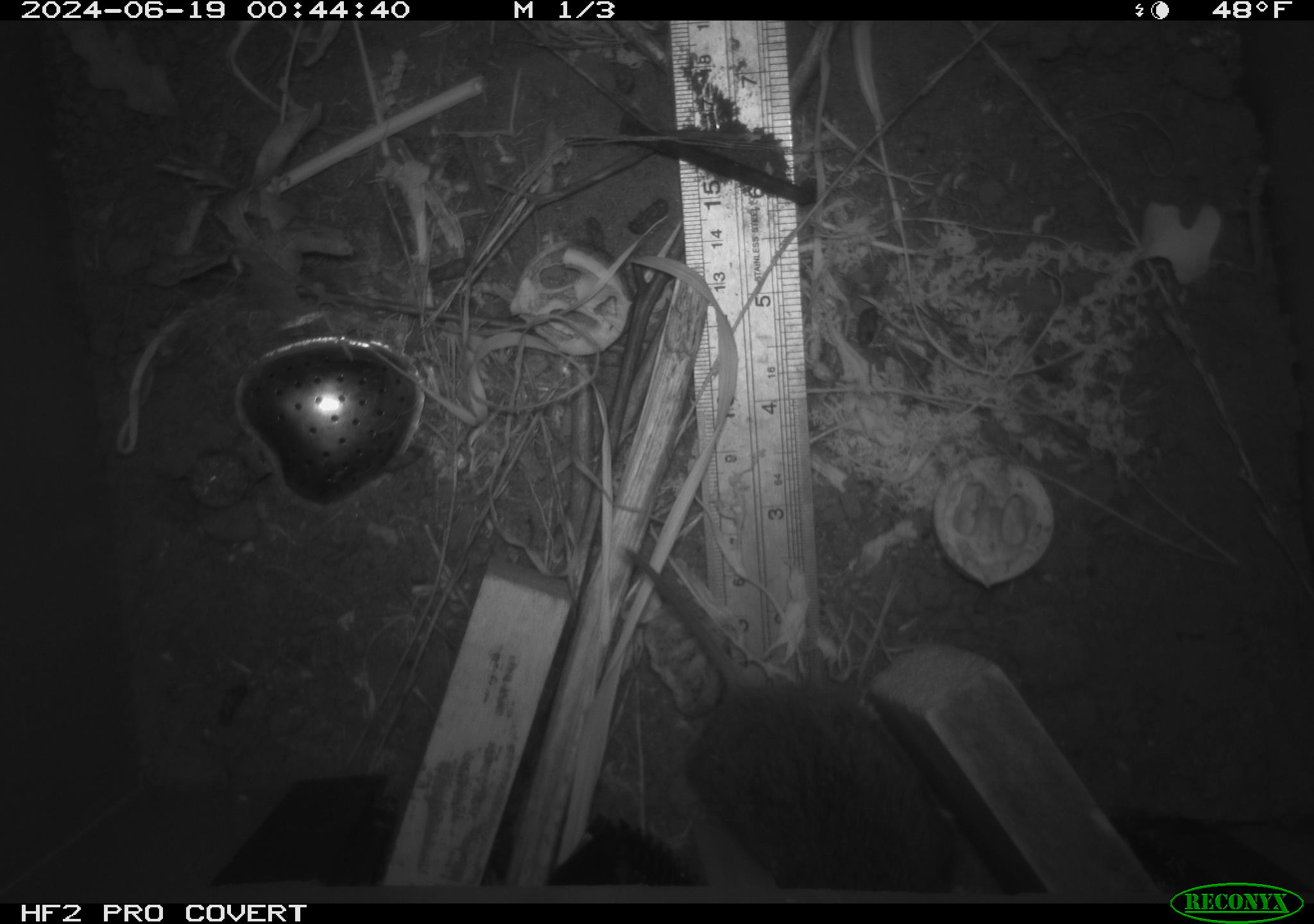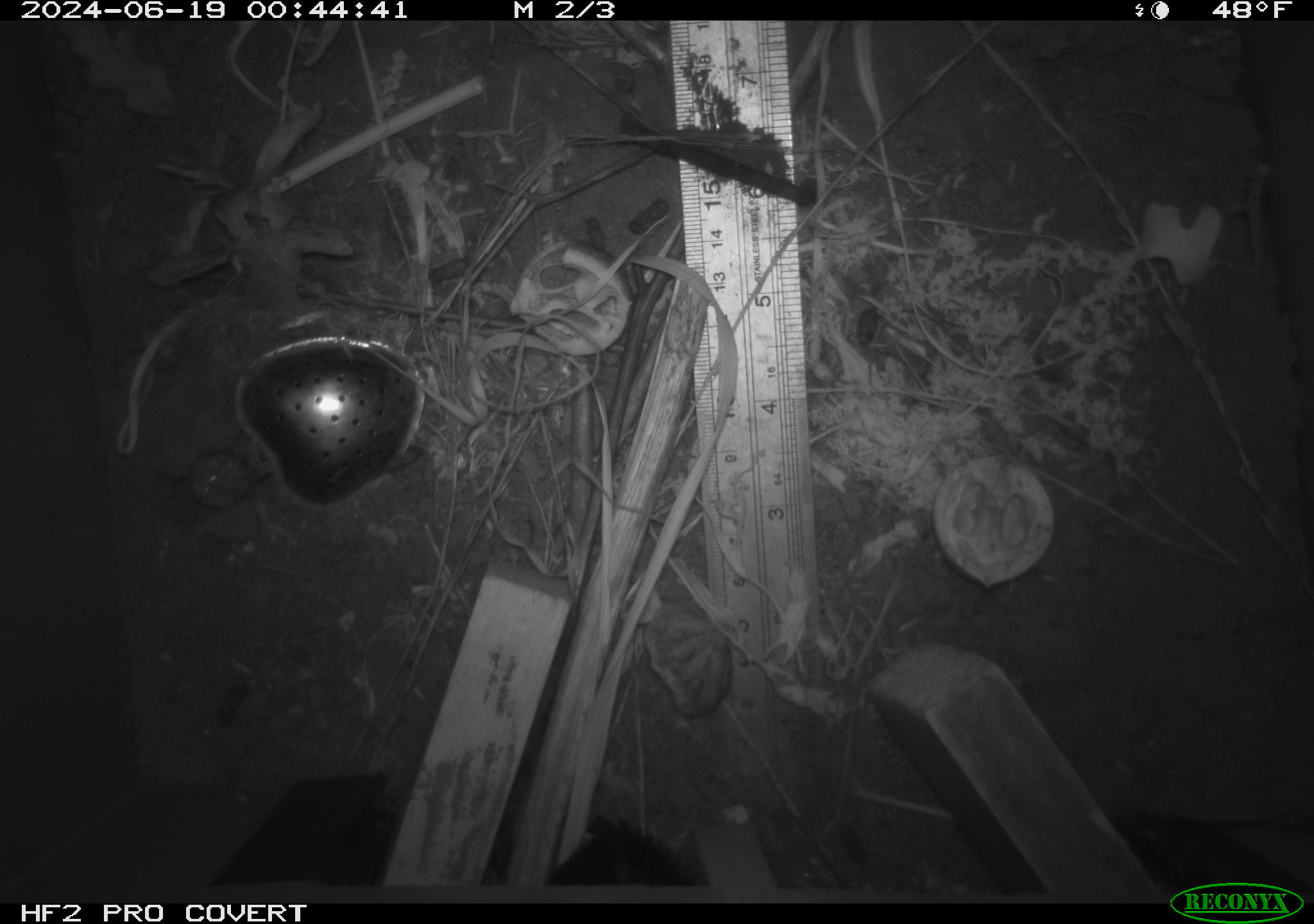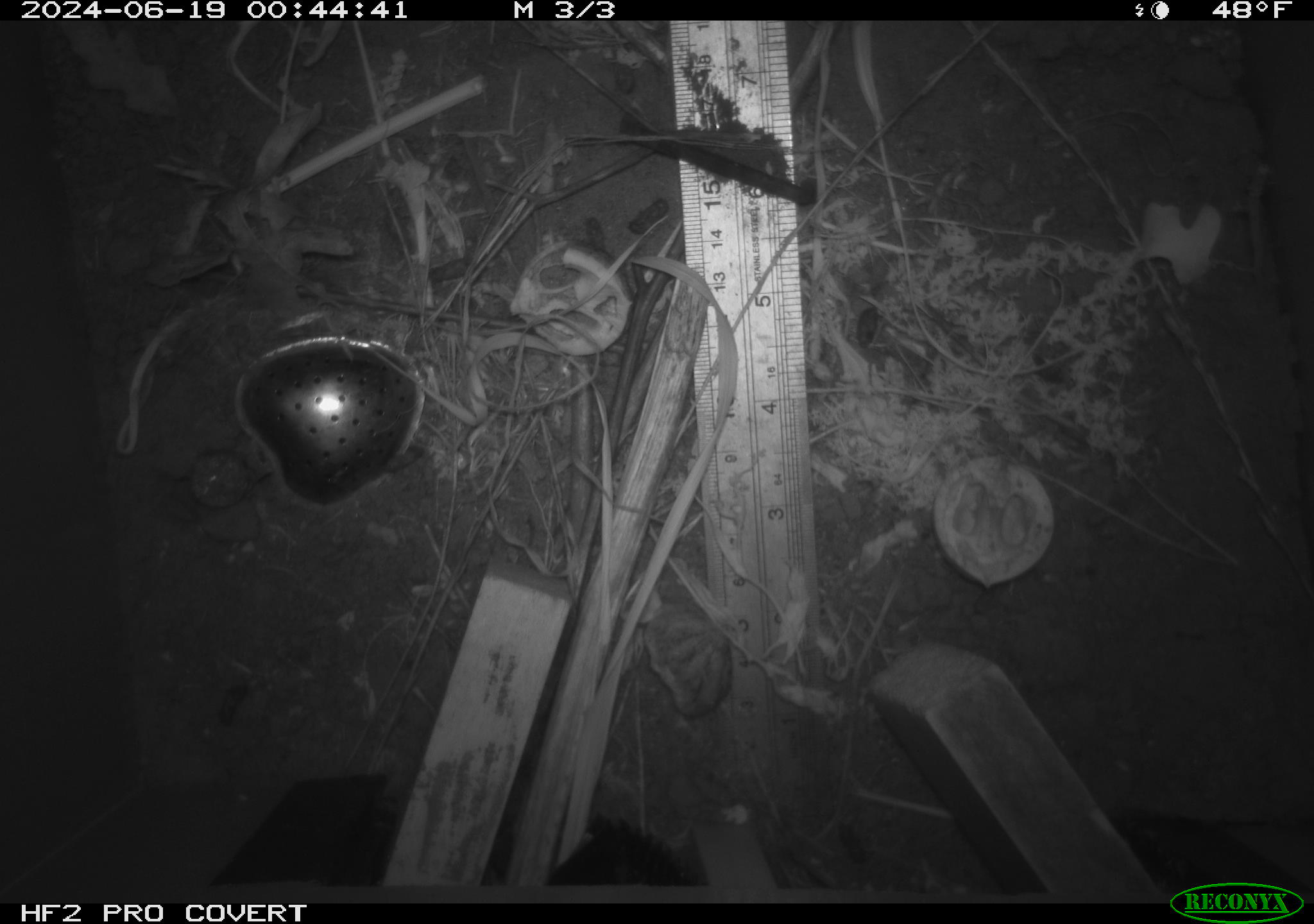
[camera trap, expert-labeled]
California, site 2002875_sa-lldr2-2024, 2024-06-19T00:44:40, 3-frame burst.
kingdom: Animalia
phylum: Chordata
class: Mammalia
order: Rodentia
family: Cricetidae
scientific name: Arvicolinae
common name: voles, lemmings, and muskrats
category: arvicolinae subfamily